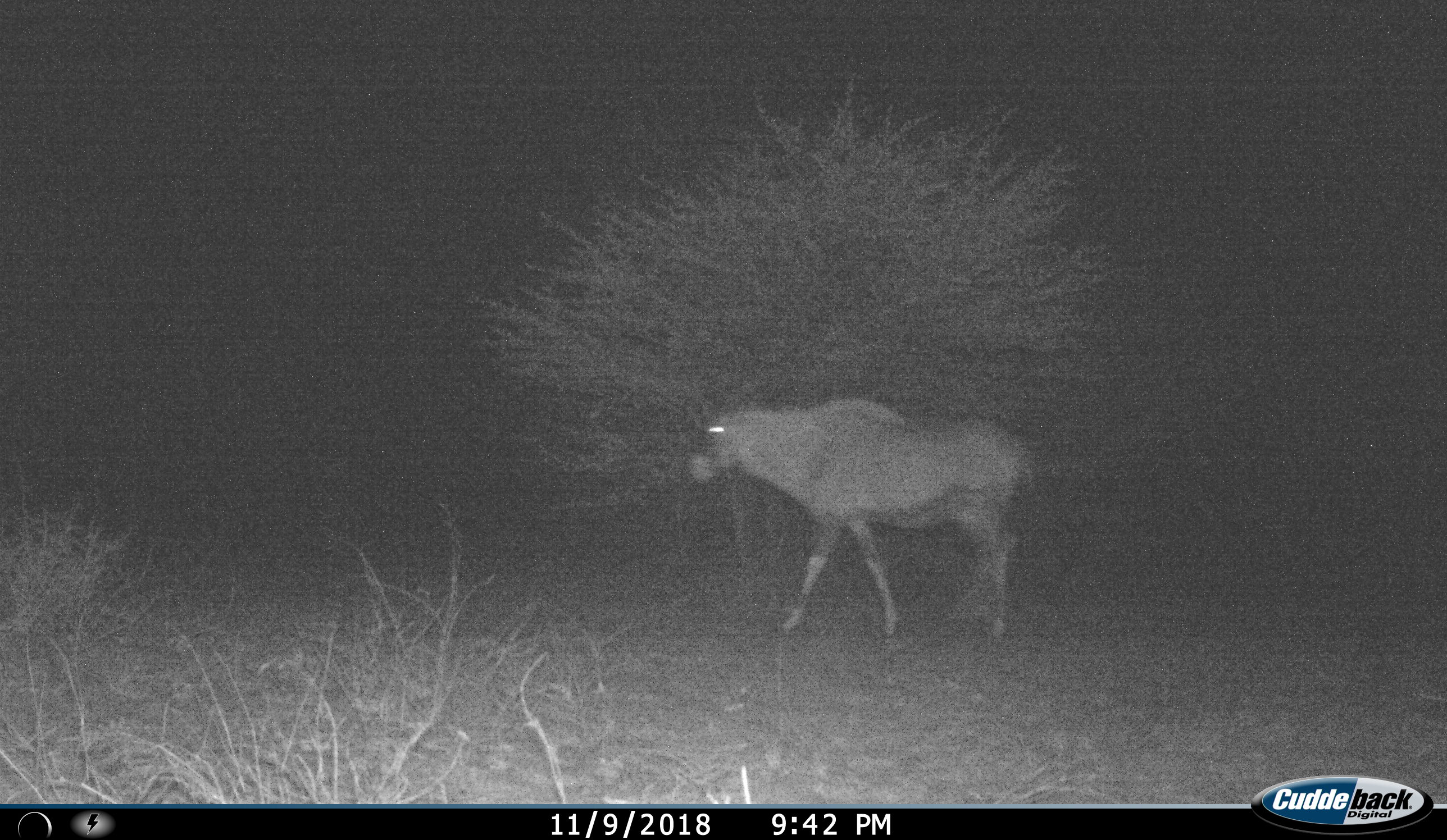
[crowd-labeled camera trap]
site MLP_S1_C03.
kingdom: Animalia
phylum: Chordata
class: Mammalia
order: Artiodactyla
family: Bovidae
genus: Oryx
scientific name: Oryx gazella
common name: gemsbok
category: oryx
Oryx (gemsbok) (Oryx gazella), count 1. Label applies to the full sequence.